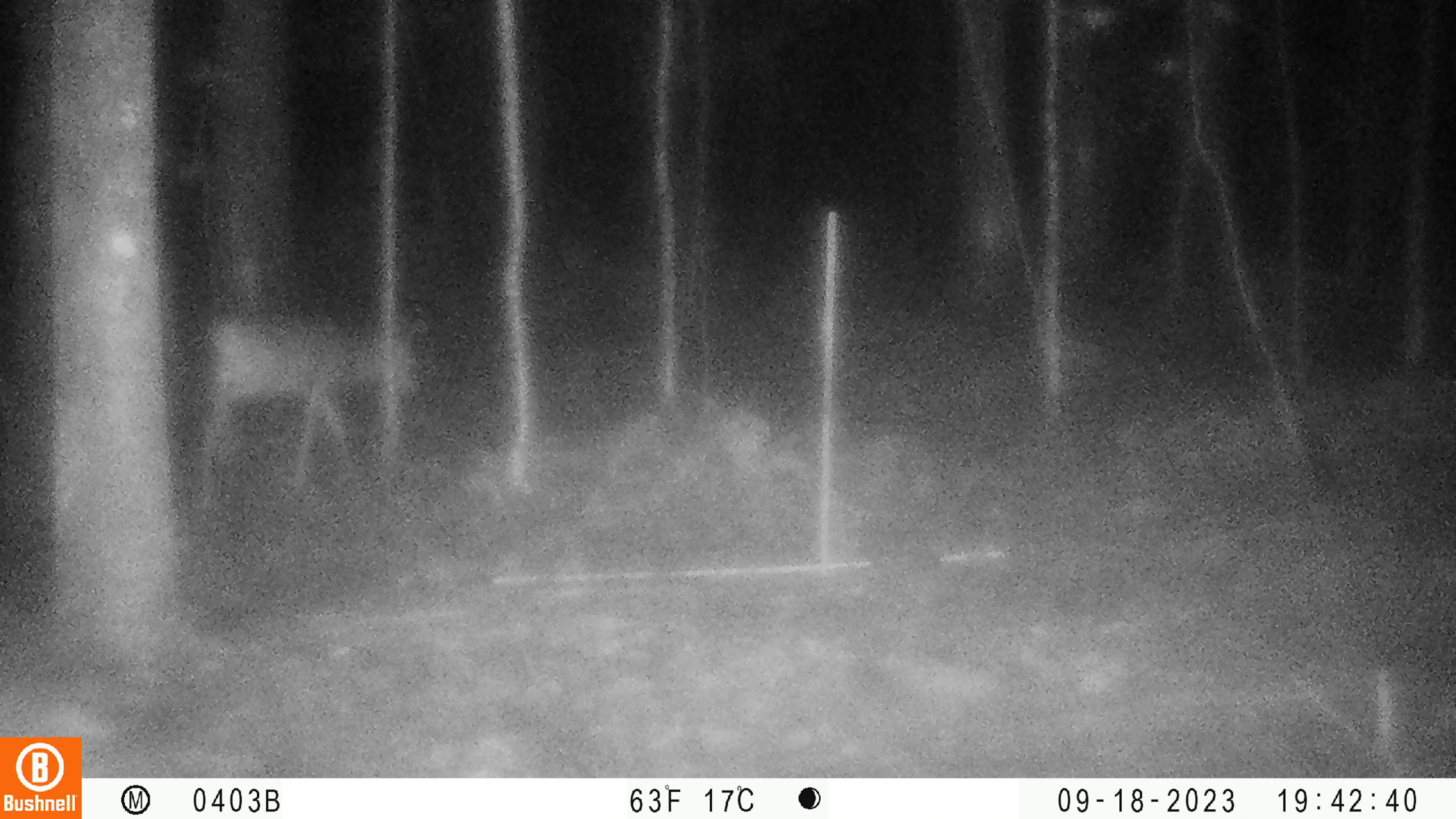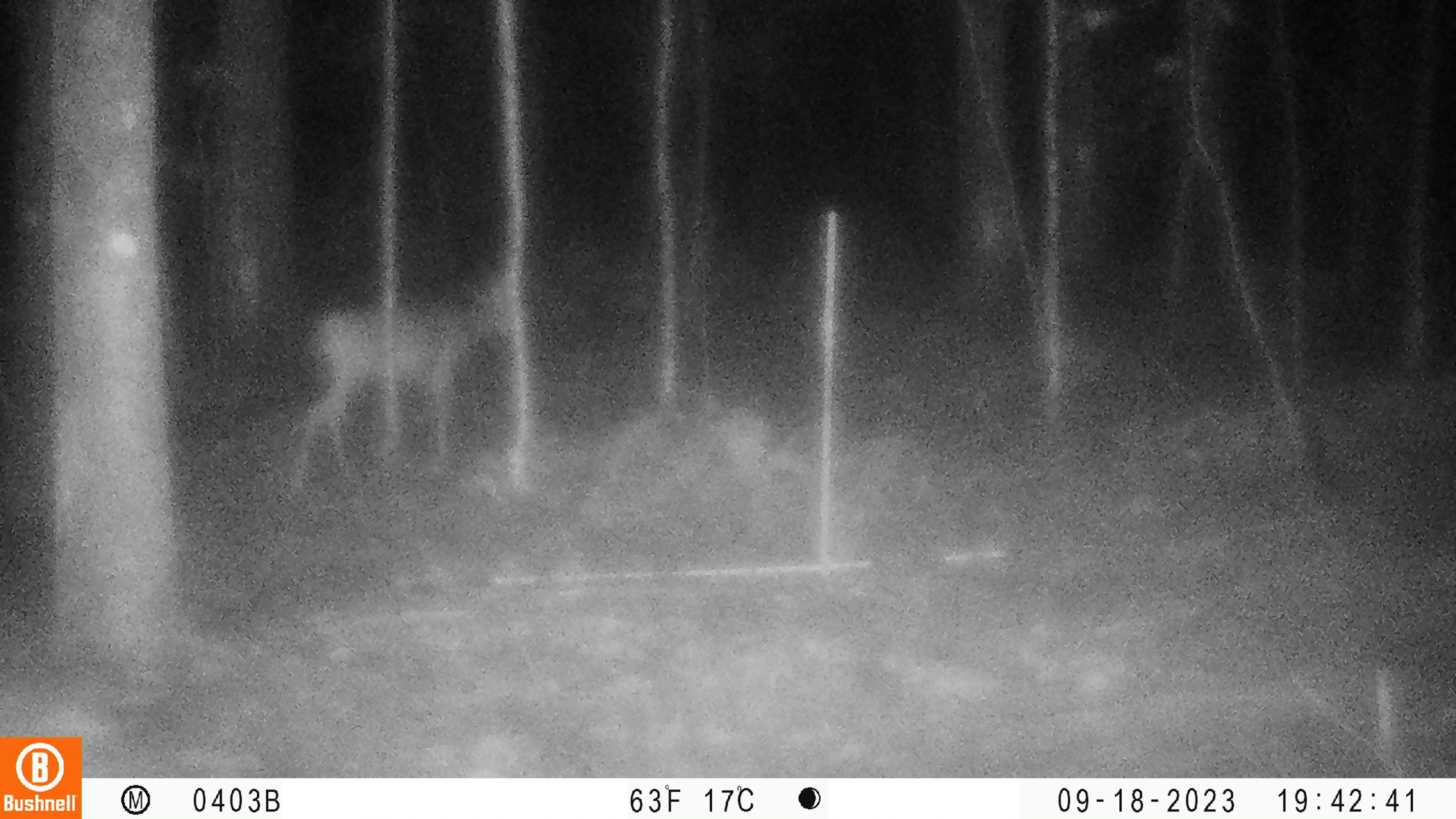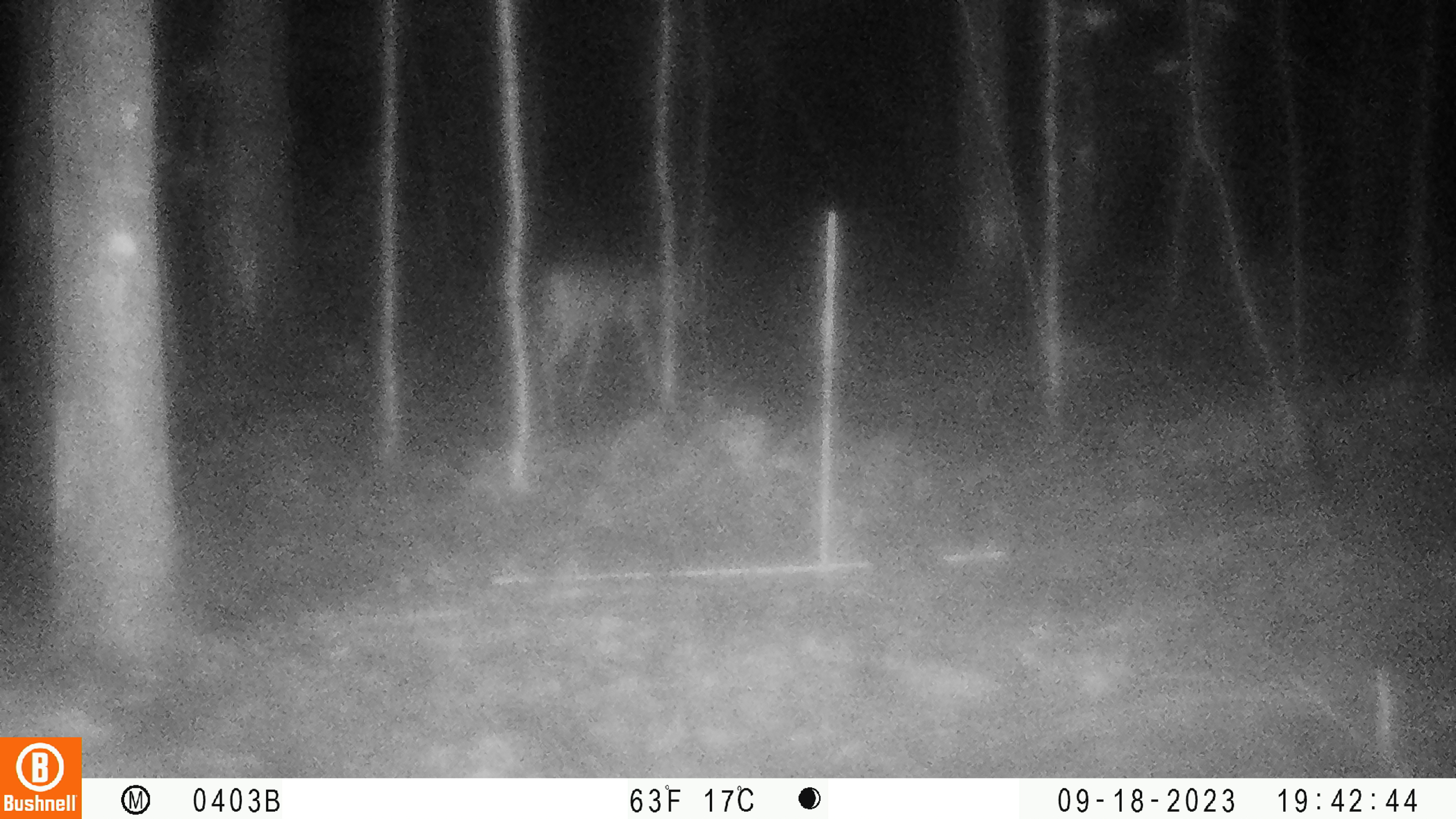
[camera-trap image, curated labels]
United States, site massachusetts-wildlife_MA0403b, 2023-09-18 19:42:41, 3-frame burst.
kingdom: Animalia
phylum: Chordata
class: Mammalia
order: Artiodactyla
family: Cervidae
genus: Odocoileus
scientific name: Odocoileus virginianus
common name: white-tailed deer